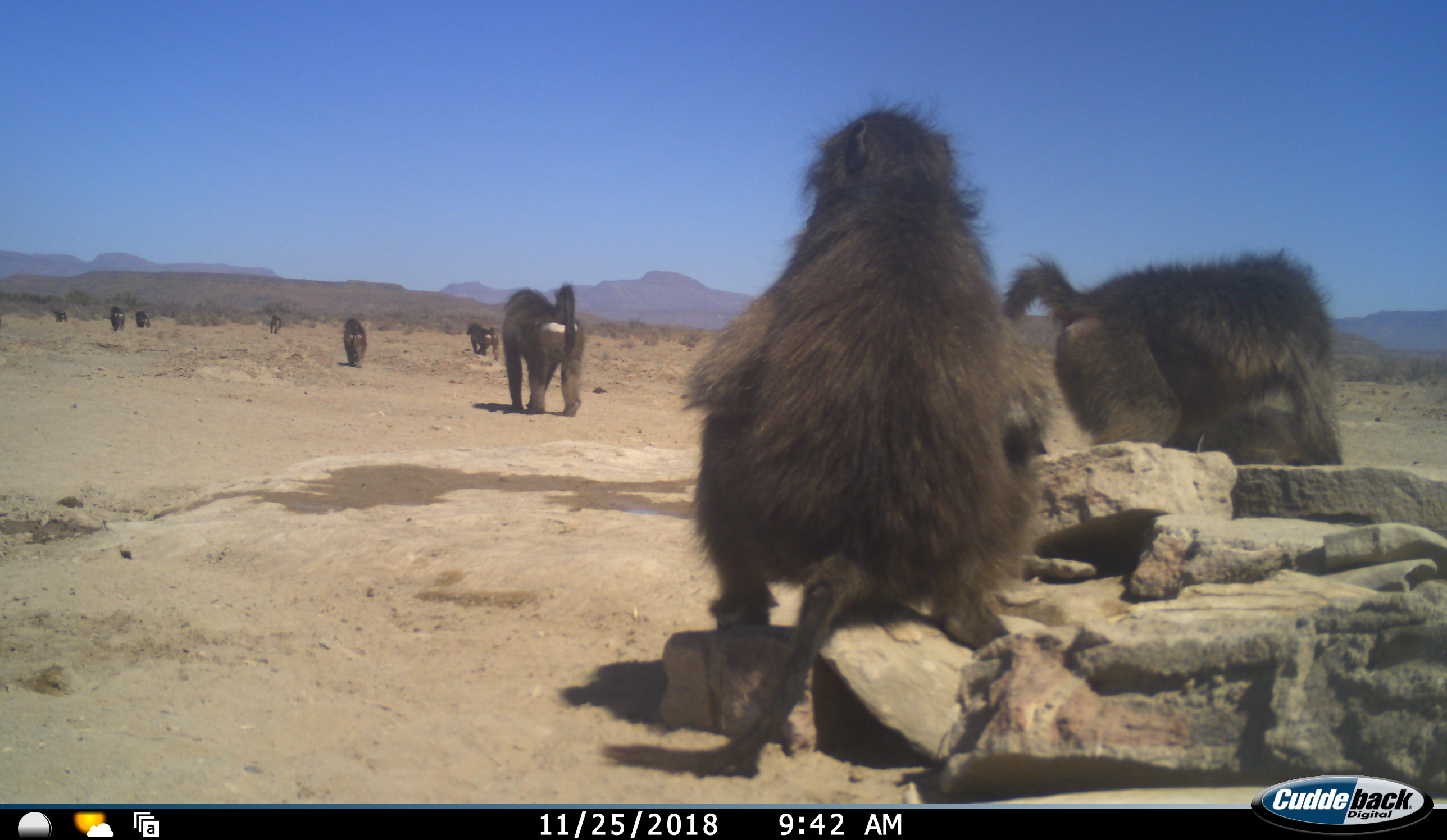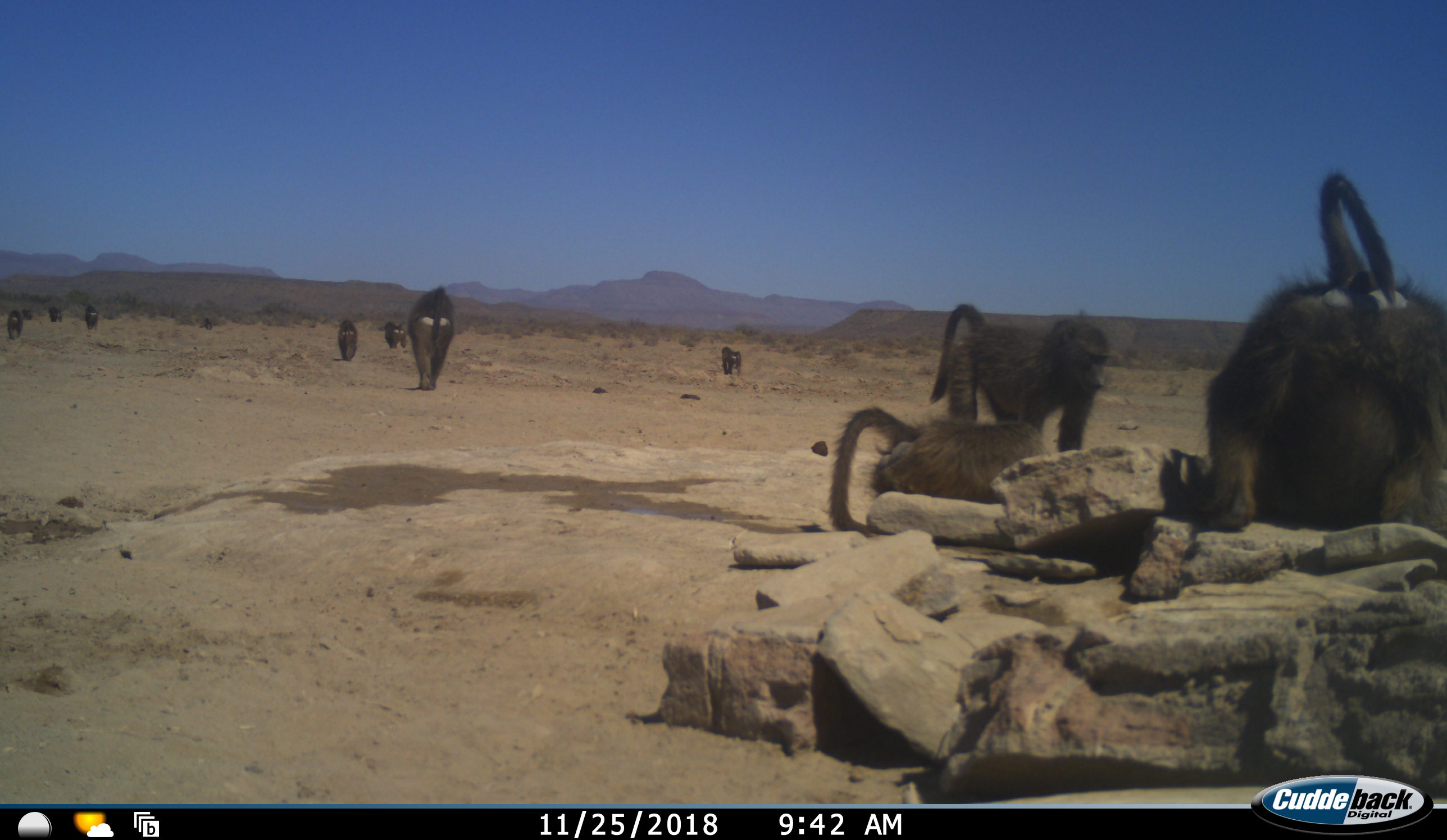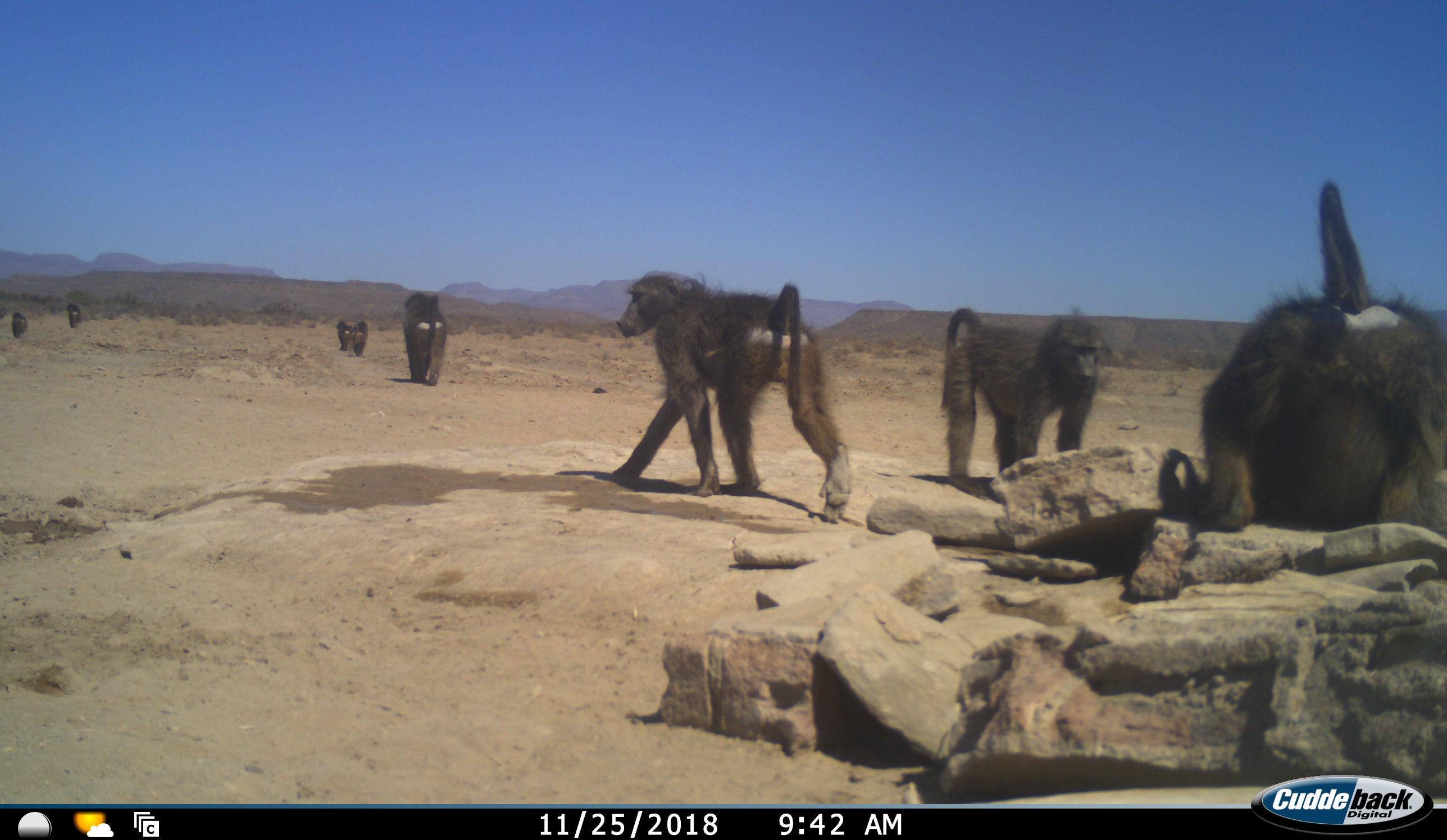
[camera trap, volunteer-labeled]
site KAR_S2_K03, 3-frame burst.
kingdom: Animalia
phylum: Chordata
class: Mammalia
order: Primates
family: Cercopithecidae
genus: Papio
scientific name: Papio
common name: baboon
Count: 11-50.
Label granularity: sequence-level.